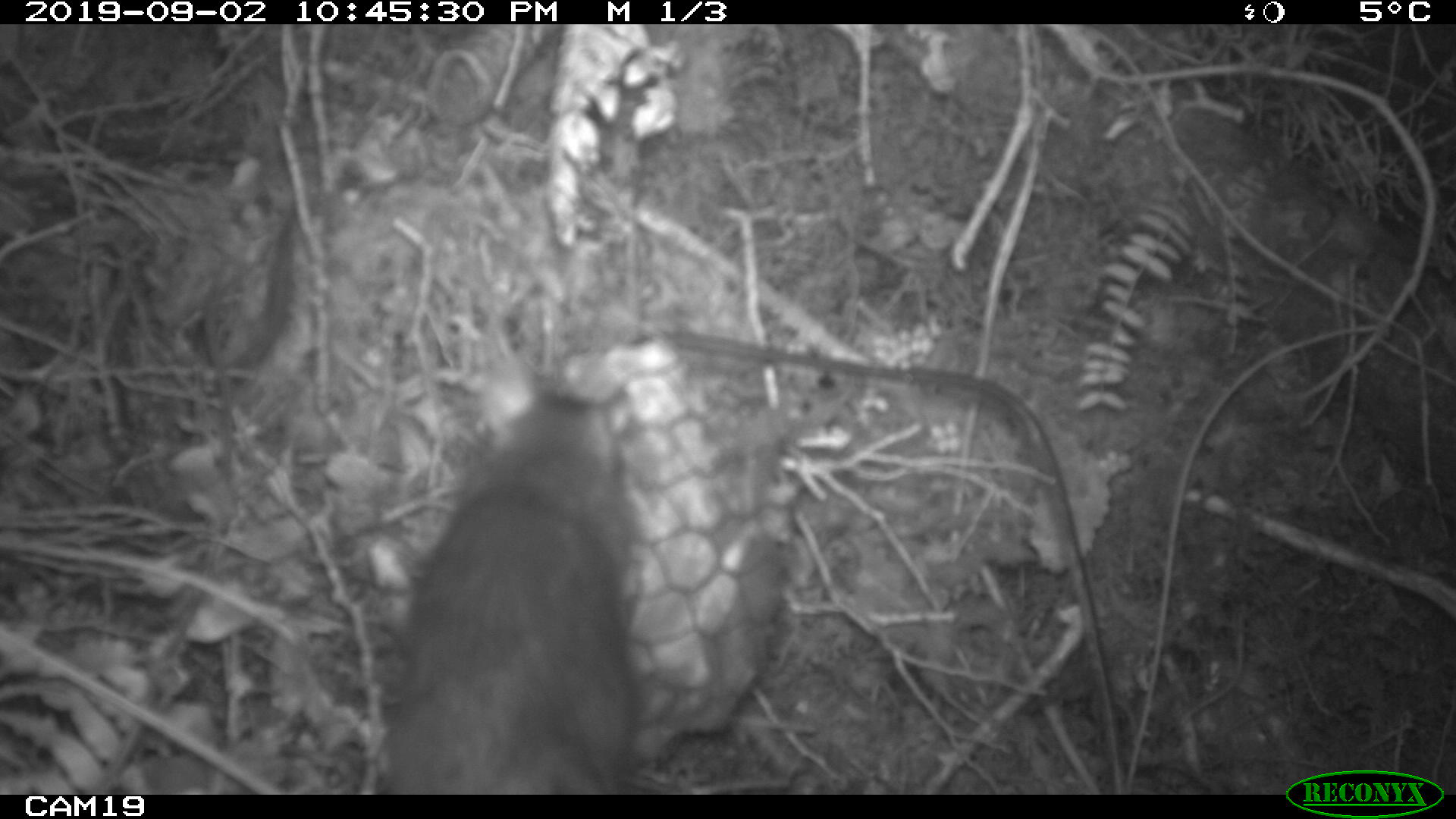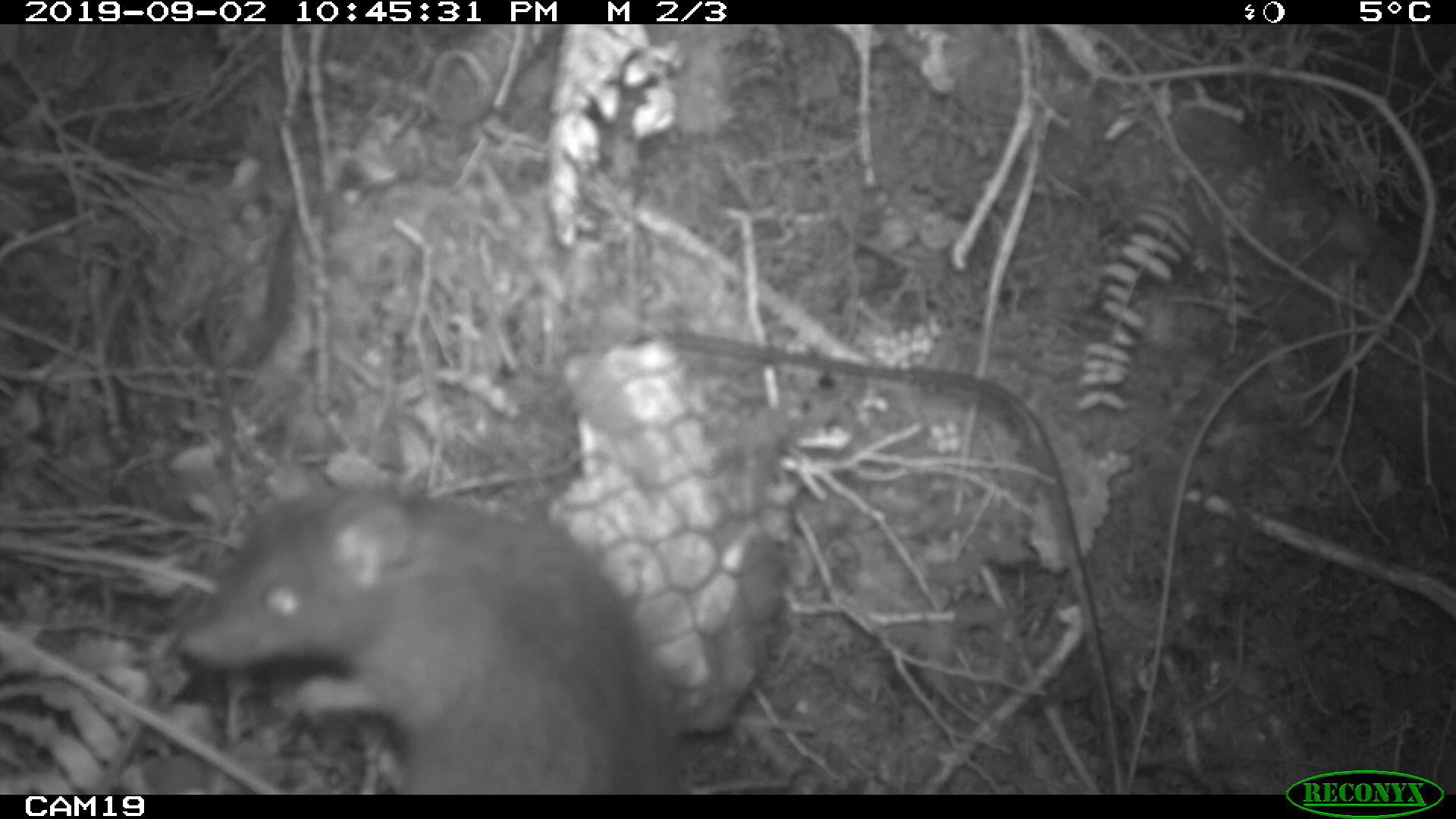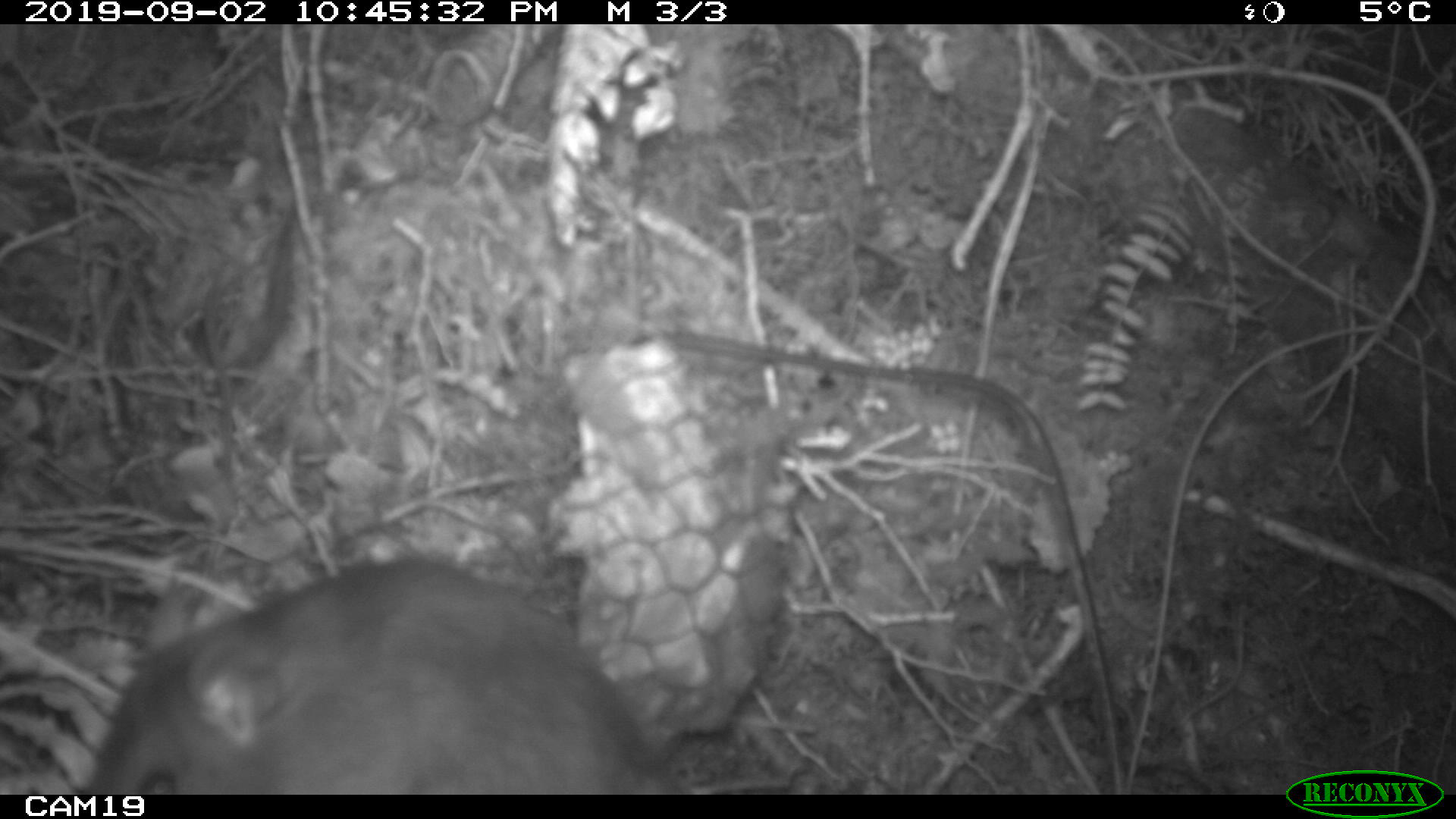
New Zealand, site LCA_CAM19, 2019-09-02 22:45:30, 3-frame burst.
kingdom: Animalia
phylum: Chordata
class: Mammalia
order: Rodentia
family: Muridae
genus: Rattus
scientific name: Rattus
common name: rat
Rat (Rattus).